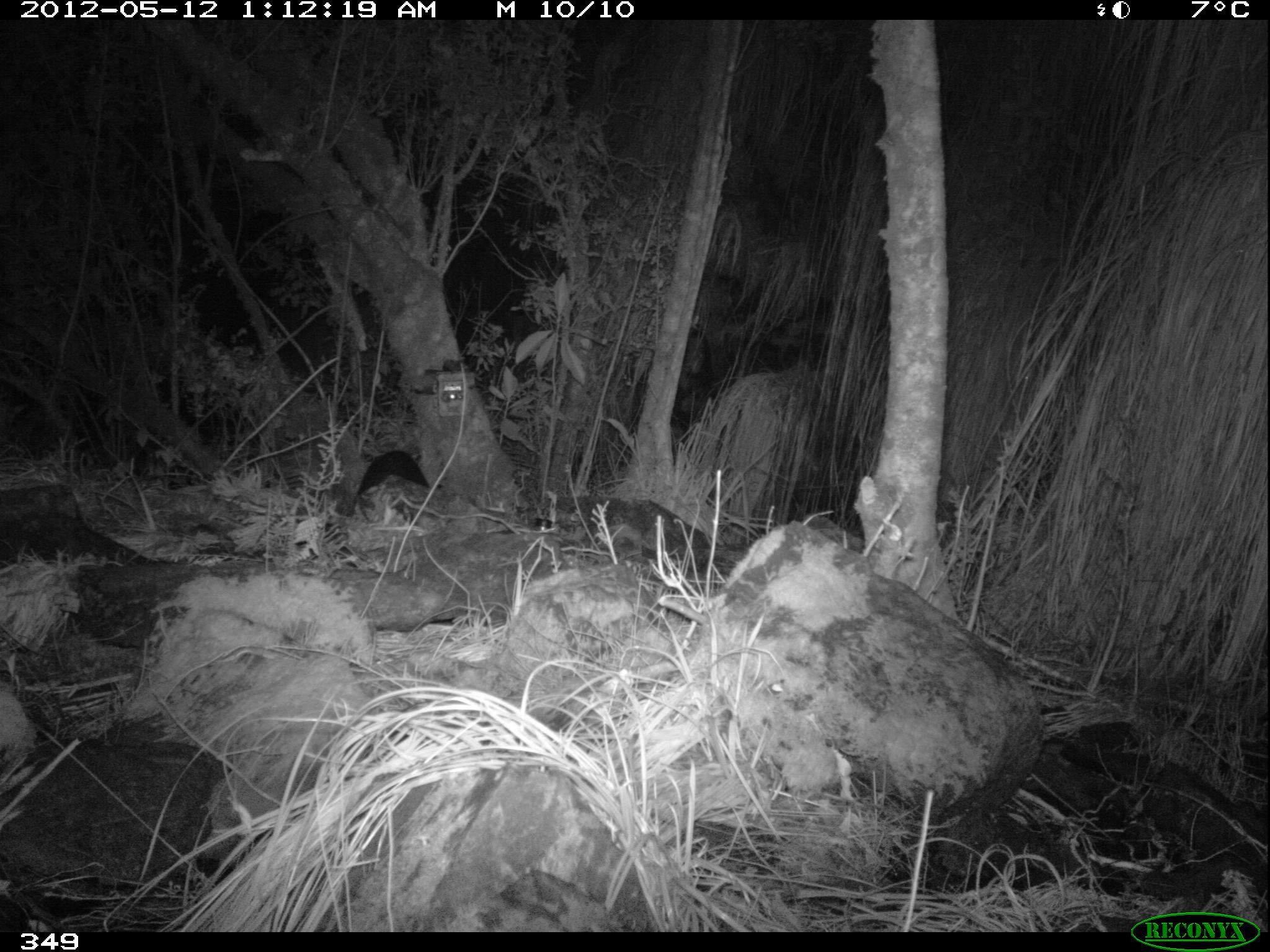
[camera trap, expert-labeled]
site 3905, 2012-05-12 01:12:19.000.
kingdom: Animalia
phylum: Chordata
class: Mammalia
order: Didelphimorphia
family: Didelphidae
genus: Didelphis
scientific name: Didelphis pernigra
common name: andean white-eared opossum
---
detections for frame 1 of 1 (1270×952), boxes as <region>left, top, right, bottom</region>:
didelphis pernigra: <region>355, 449, 443, 500</region>